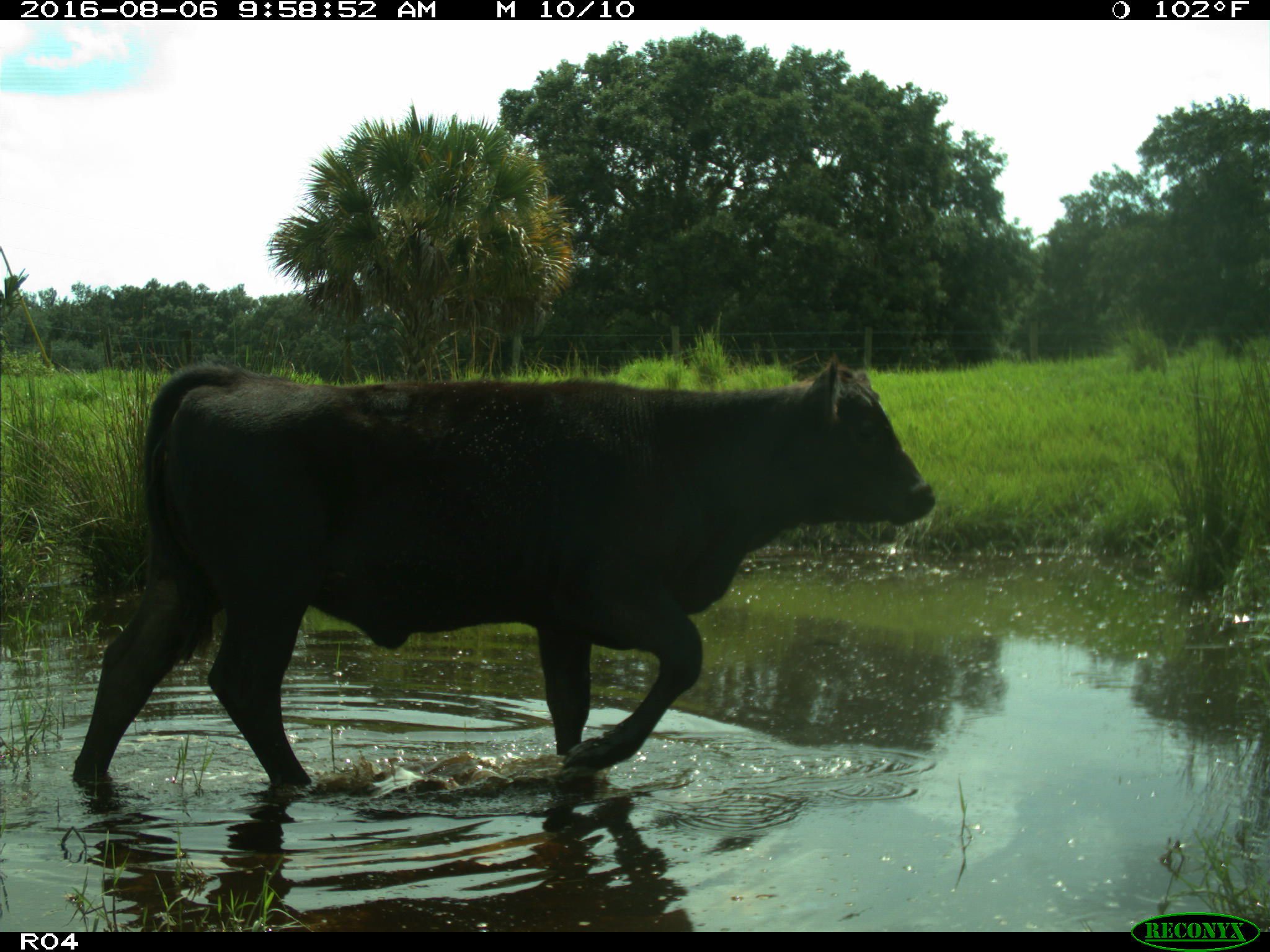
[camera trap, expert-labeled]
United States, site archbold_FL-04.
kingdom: Animalia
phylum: Chordata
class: Mammalia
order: Artiodactyla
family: Bovidae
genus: Bos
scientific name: Bos taurus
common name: domestic cow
Bos taurus (domestic cow).